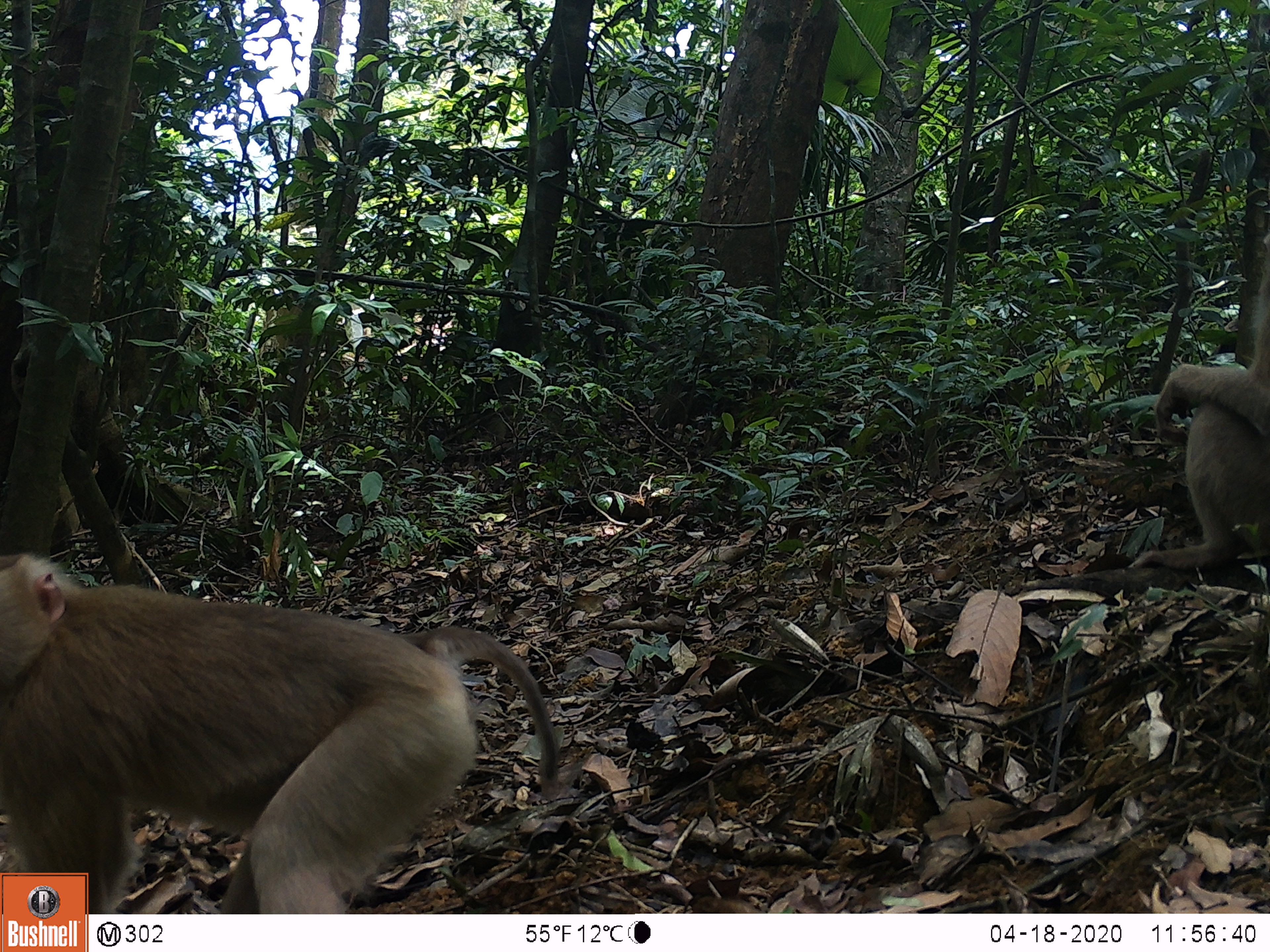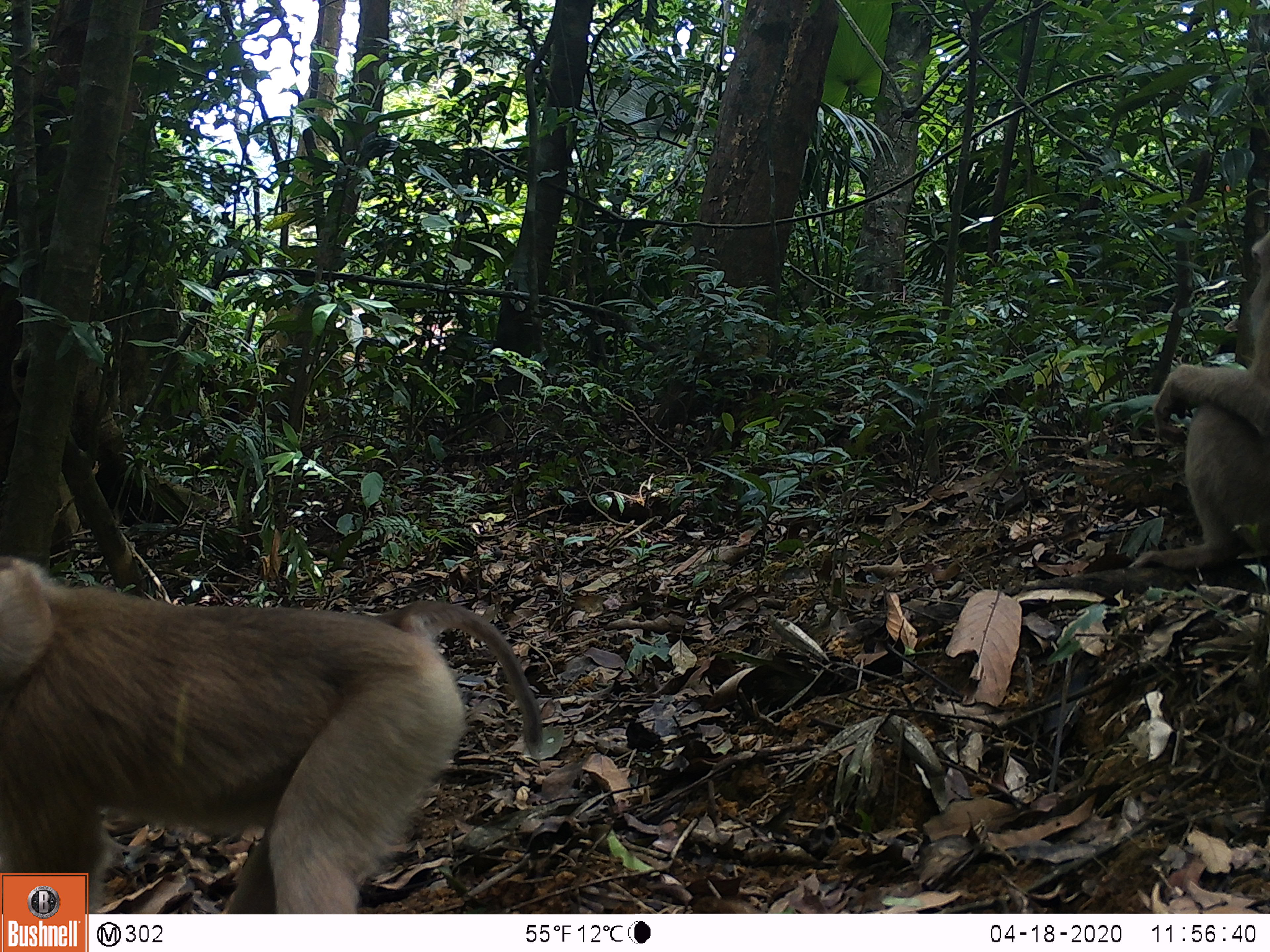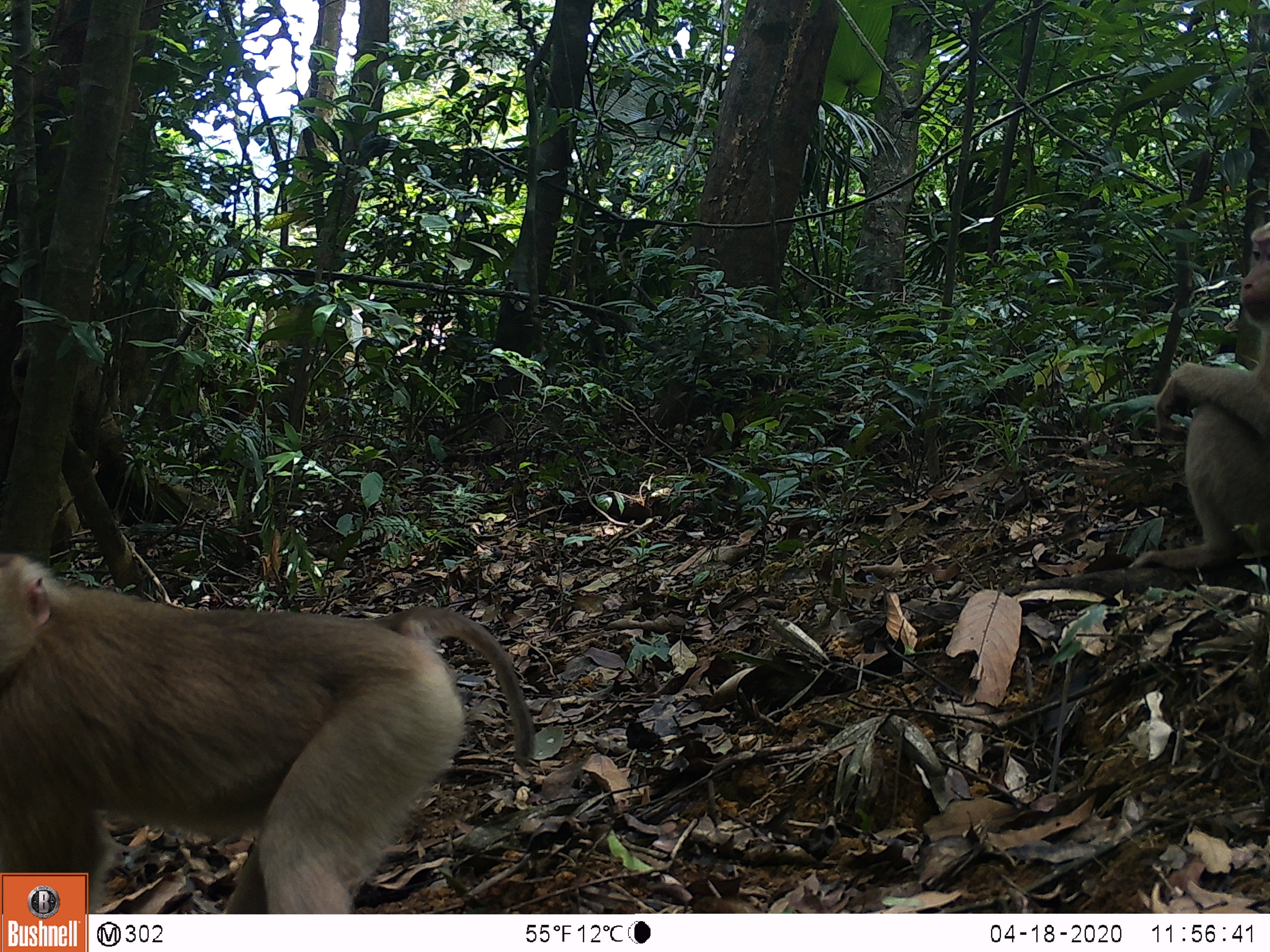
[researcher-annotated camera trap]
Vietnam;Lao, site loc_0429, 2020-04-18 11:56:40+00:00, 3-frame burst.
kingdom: Animalia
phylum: Chordata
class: Mammalia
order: Primates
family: Cercopithecidae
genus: Macaca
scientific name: Macaca nemestrina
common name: pig-tailed macaque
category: pig tailed macaque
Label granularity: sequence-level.